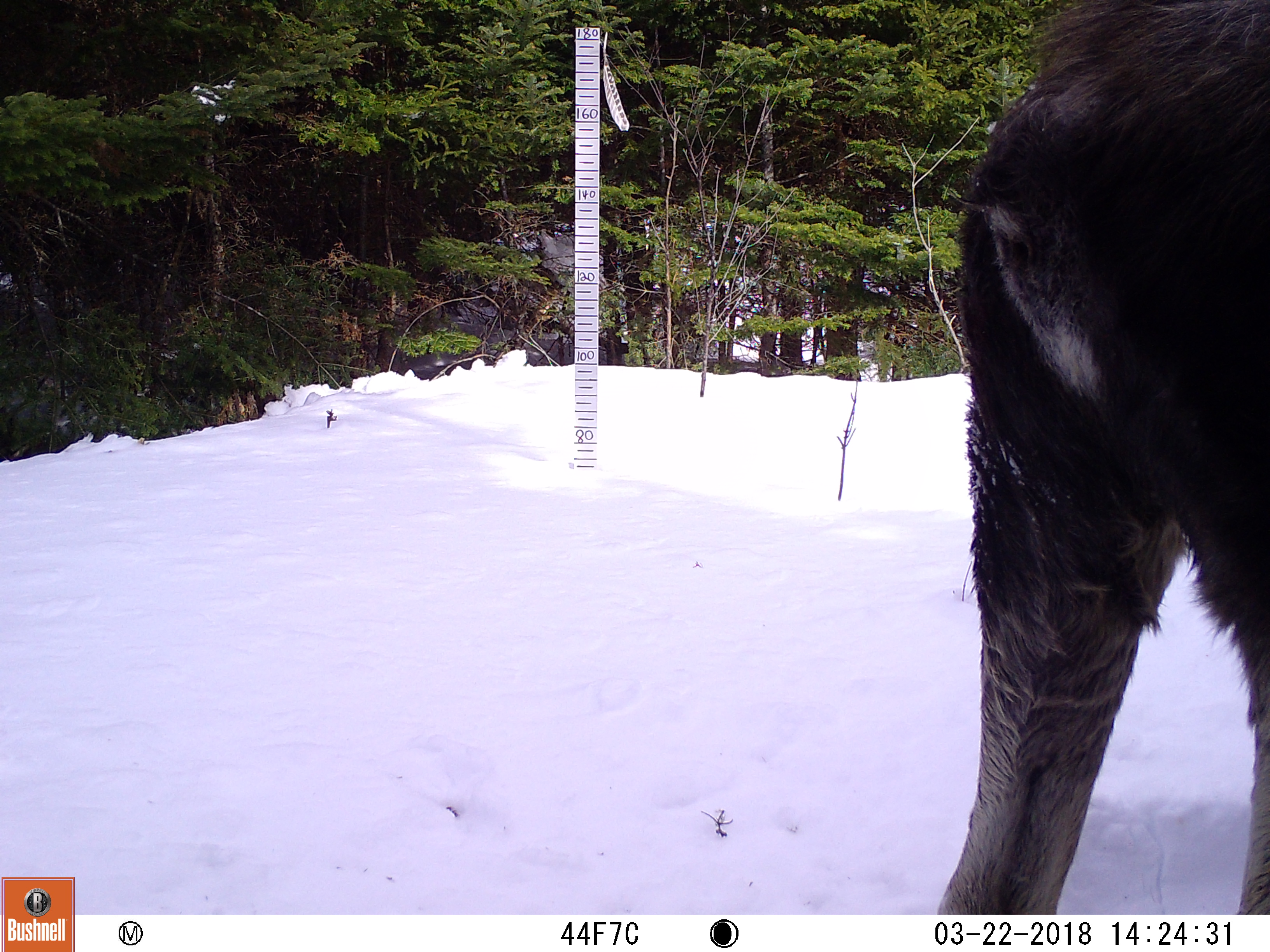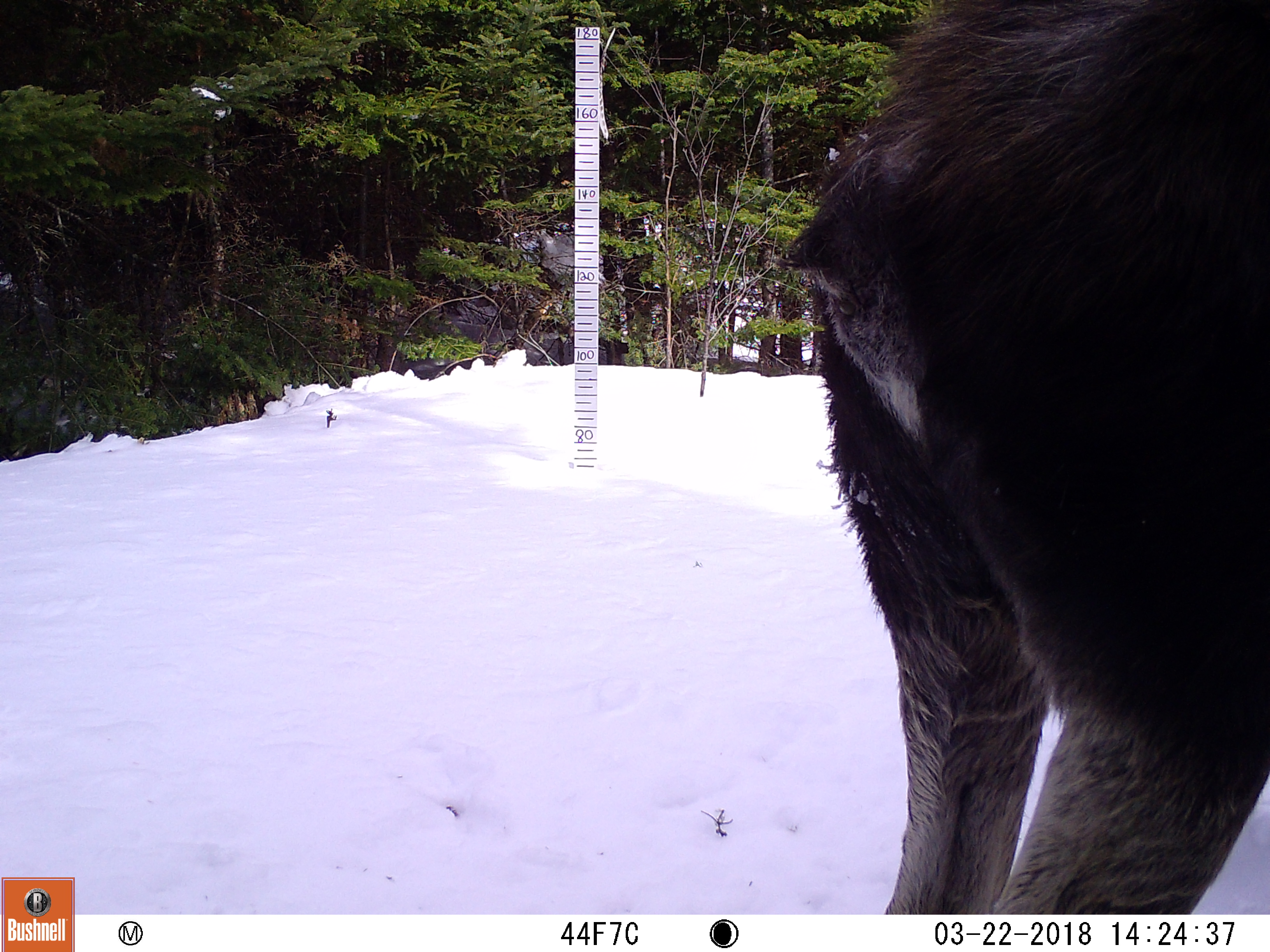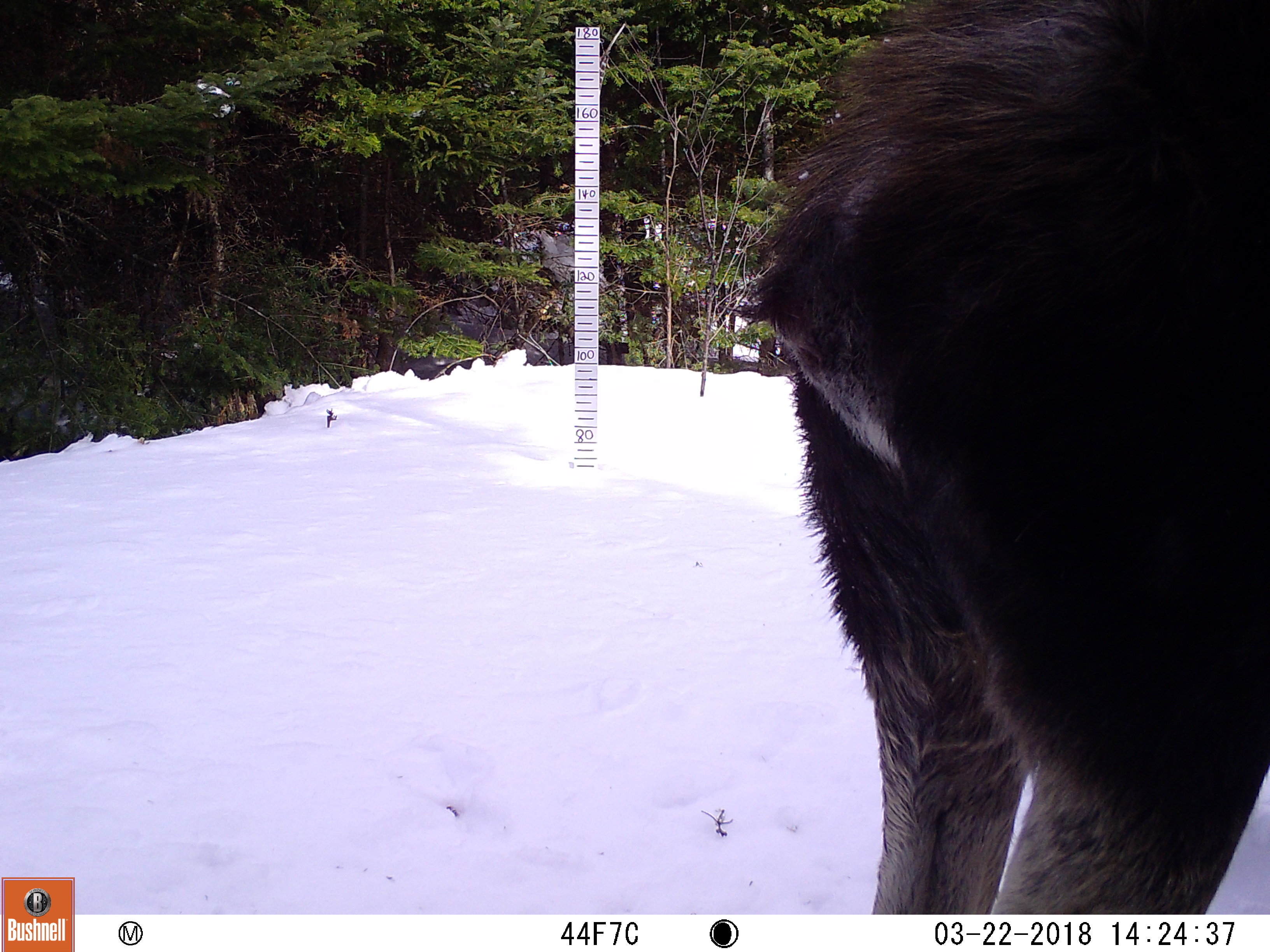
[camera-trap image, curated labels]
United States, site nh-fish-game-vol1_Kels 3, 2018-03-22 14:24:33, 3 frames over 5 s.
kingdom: Animalia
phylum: Chordata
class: Mammalia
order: Artiodactyla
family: Cervidae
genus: Alces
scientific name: Alces alces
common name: moose